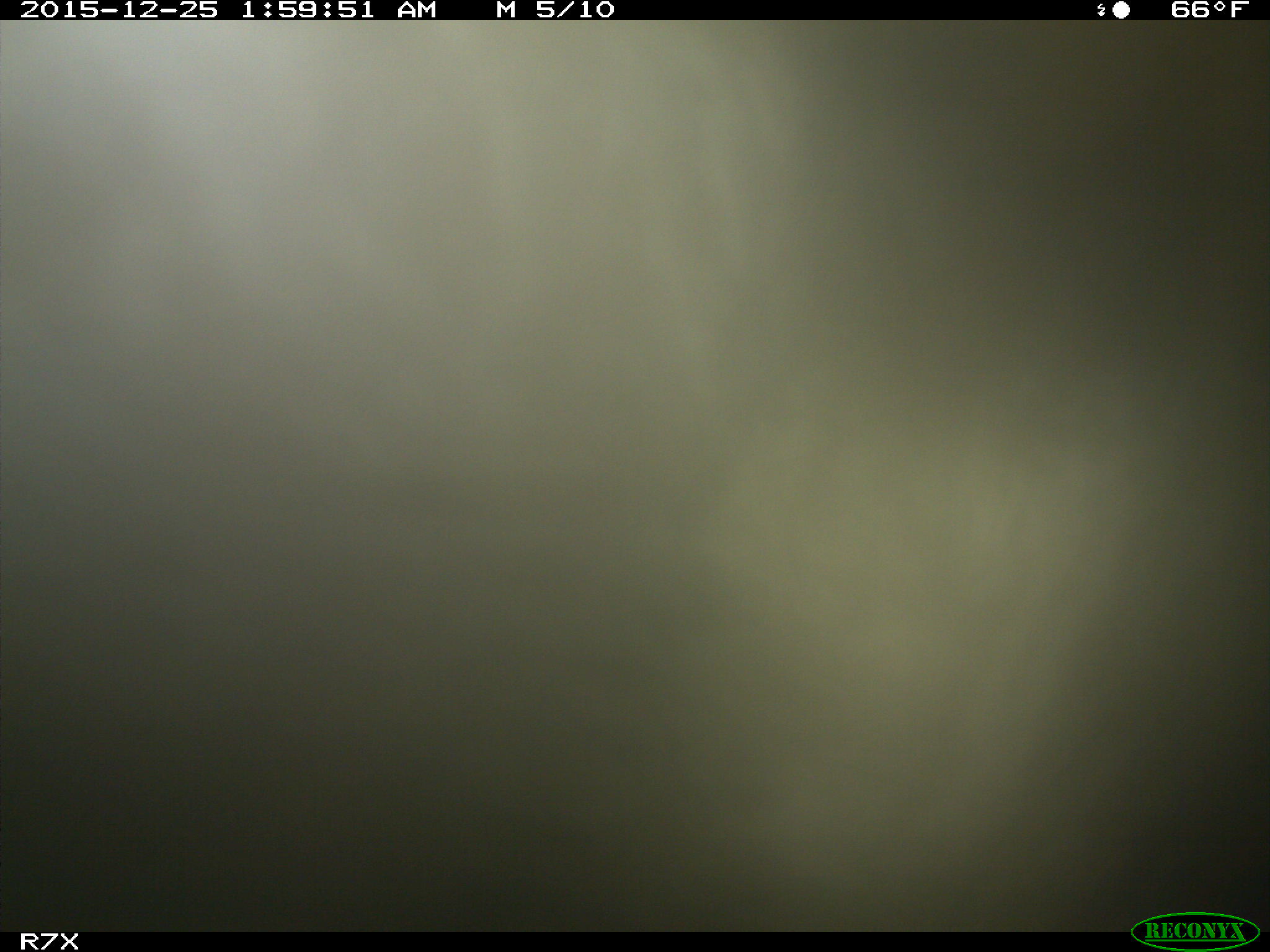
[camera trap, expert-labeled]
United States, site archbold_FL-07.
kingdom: Animalia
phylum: Chordata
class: Mammalia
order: Artiodactyla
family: Bovidae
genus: Bos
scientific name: Bos taurus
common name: domestic cow